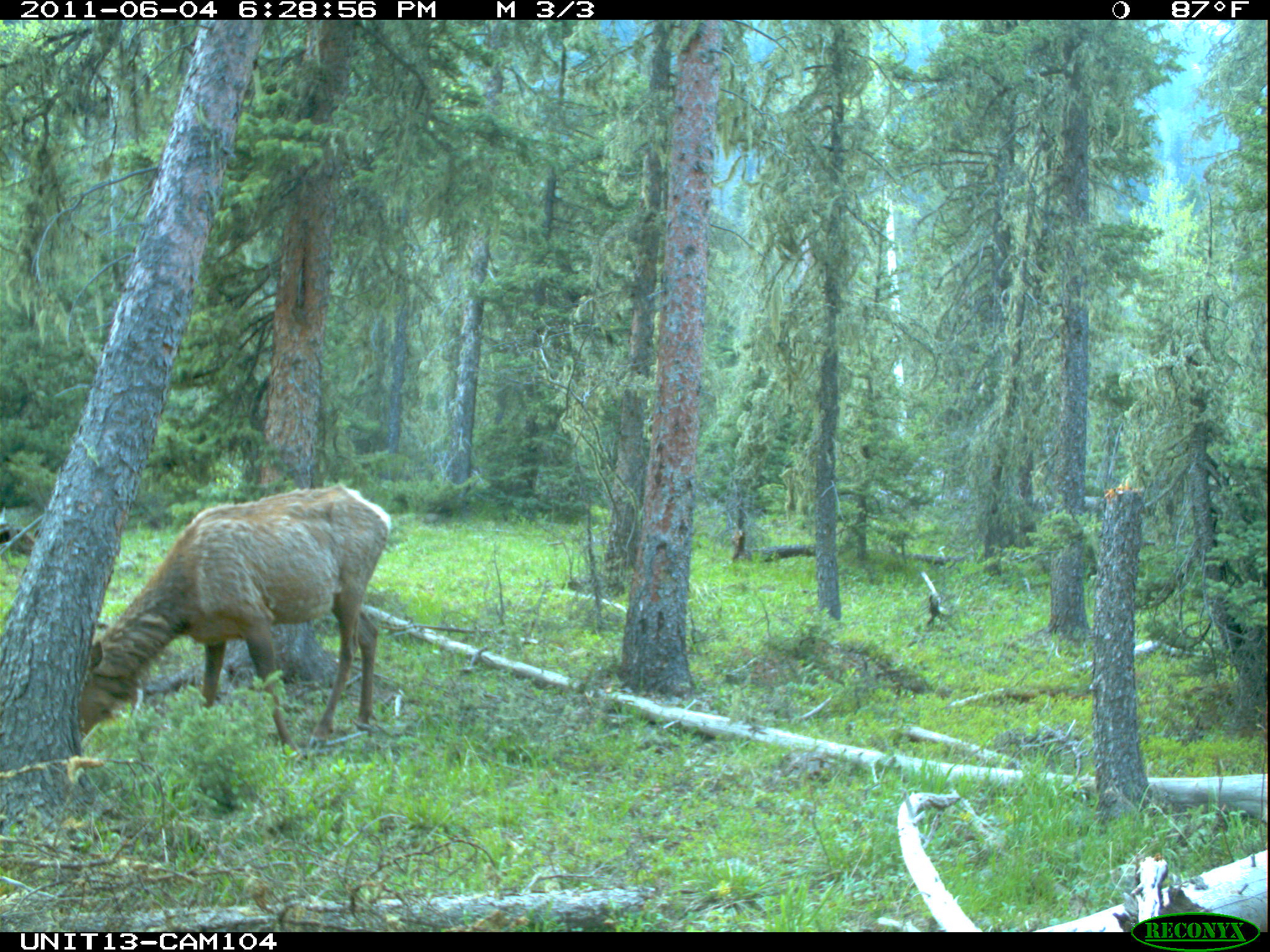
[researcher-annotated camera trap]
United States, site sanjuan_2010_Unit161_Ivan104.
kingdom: Animalia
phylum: Chordata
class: Mammalia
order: Artiodactyla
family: Cervidae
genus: Cervus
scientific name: Cervus elaphus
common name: red deer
Cervus elaphus (red deer).